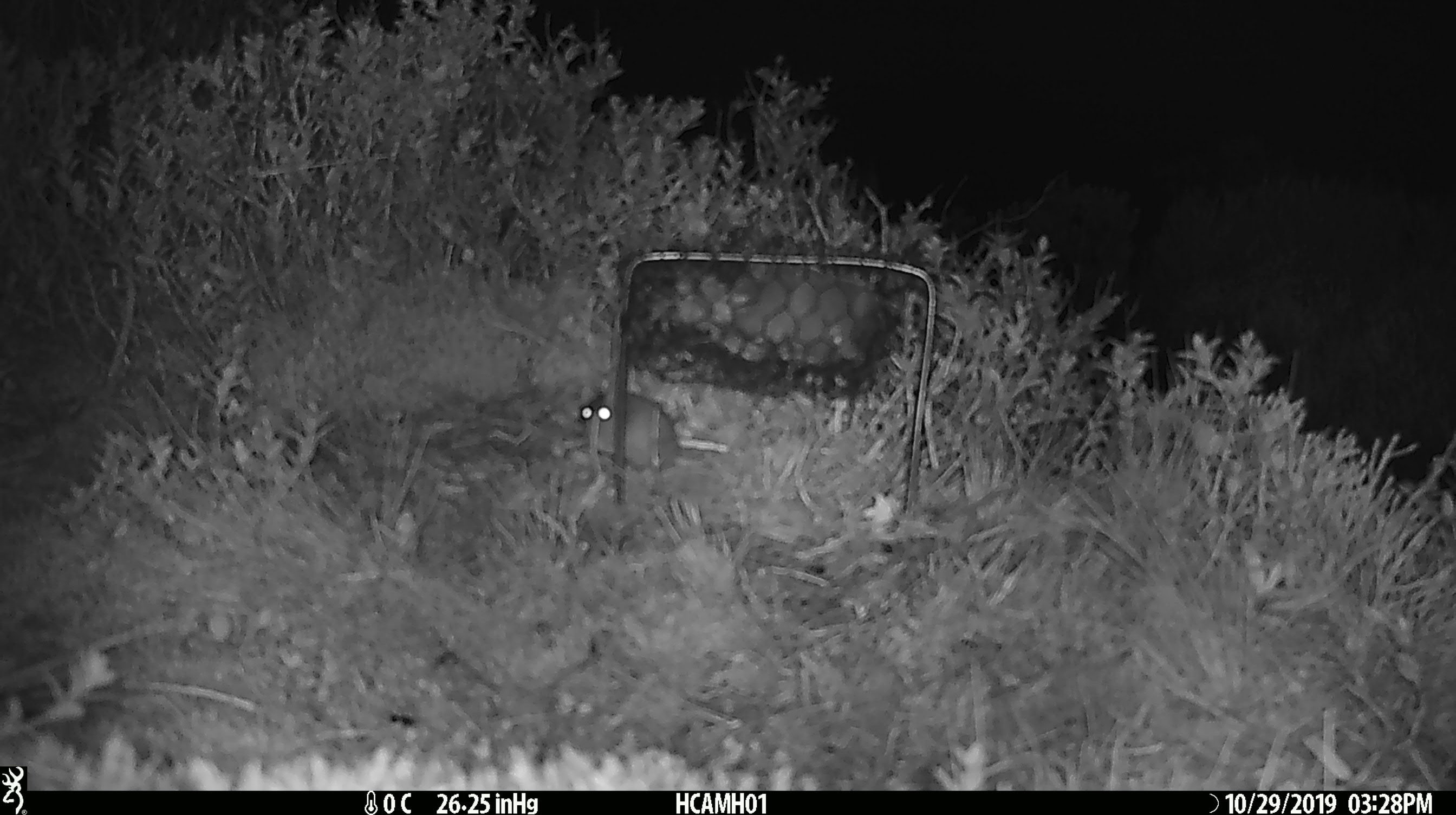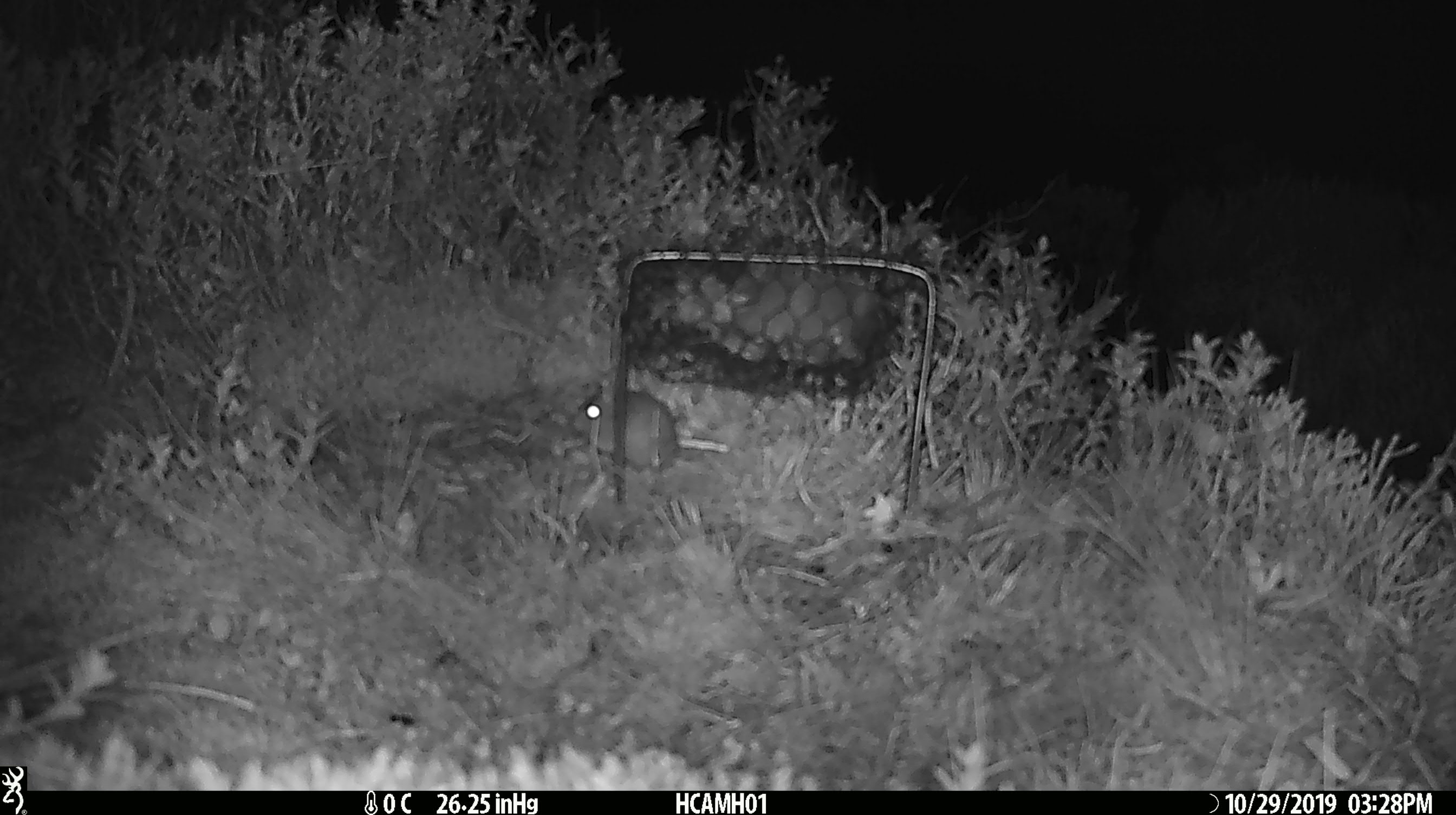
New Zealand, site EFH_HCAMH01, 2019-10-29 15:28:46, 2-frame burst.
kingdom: Animalia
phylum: Chordata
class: Mammalia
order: Rodentia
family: Muridae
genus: Mus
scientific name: Mus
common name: mouse